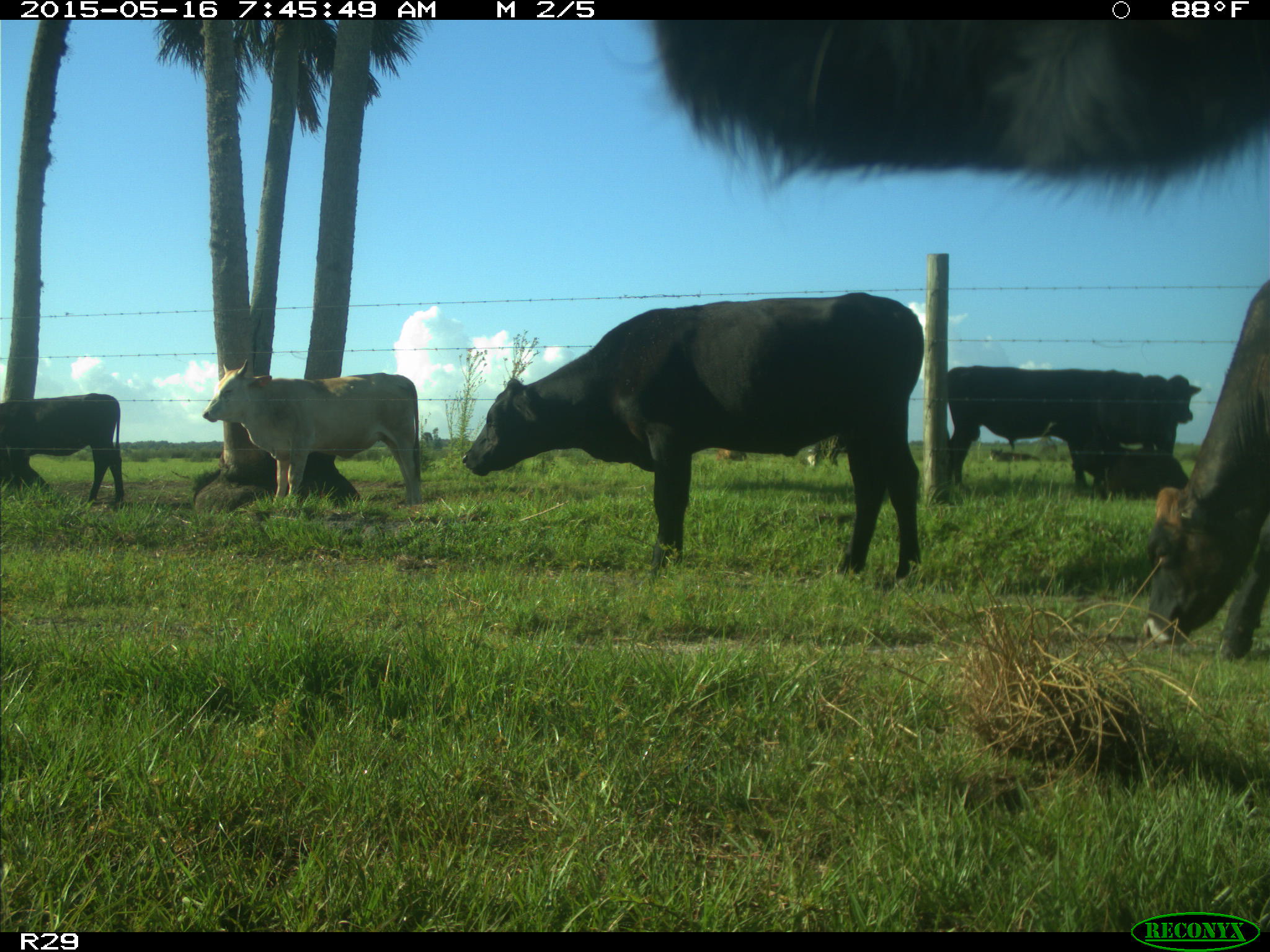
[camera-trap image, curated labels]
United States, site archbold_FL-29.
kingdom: Animalia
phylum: Chordata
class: Mammalia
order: Artiodactyla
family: Bovidae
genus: Bos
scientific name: Bos taurus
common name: domestic cow